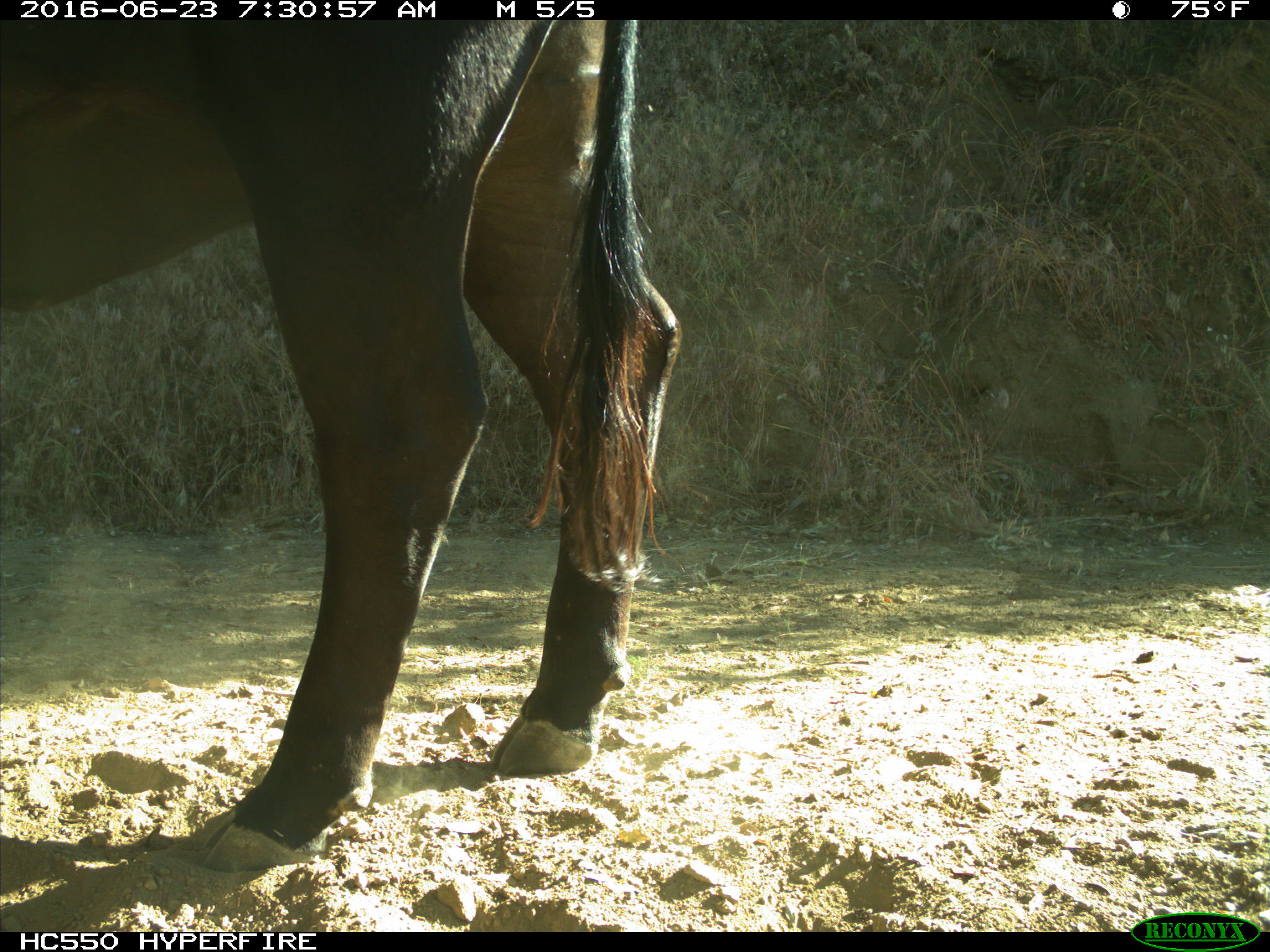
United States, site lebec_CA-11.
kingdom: Animalia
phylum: Chordata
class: Mammalia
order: Artiodactyla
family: Bovidae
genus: Bos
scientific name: Bos taurus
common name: domestic cow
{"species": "Bos taurus (domestic cow)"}